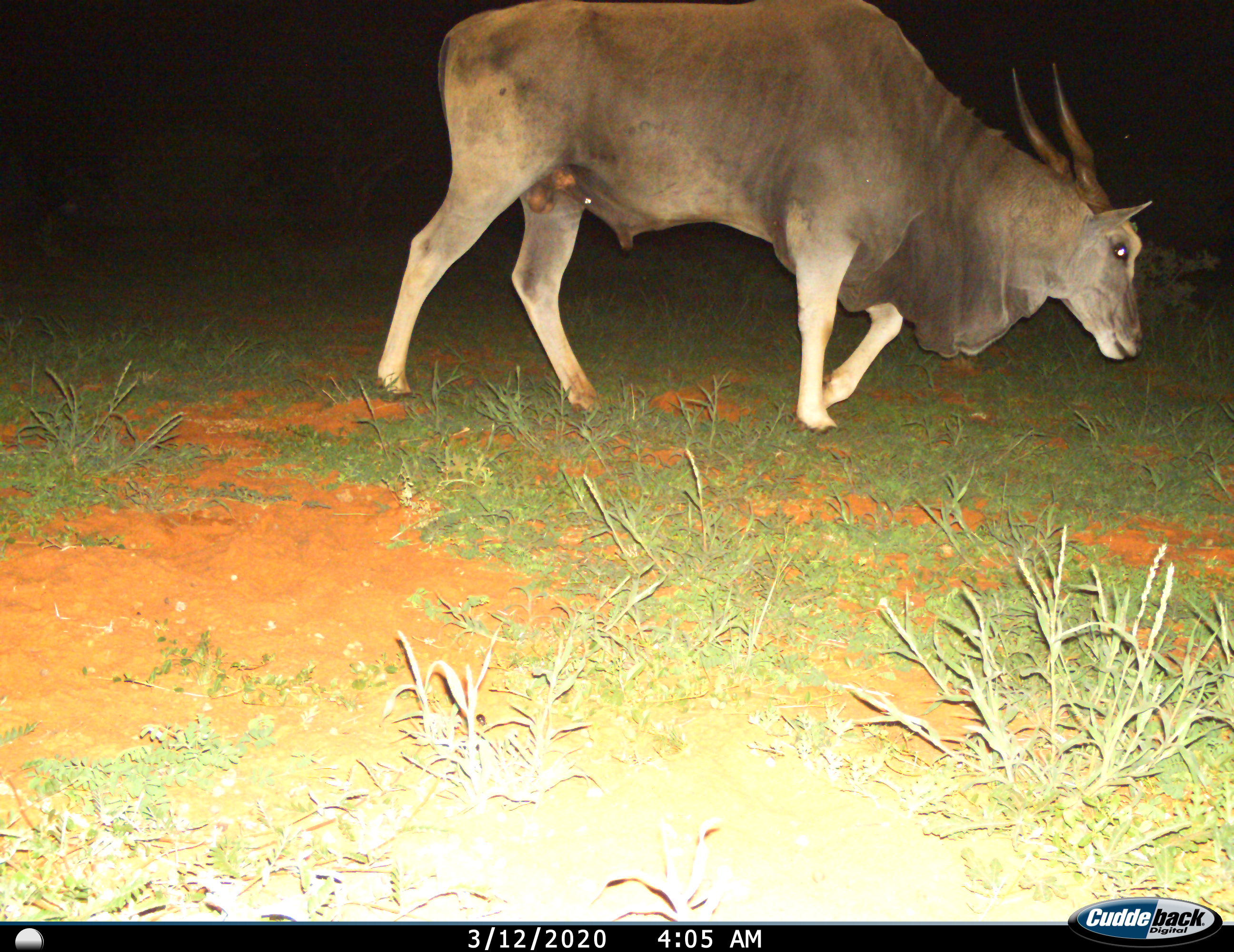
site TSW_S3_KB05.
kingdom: Animalia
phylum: Chordata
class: Mammalia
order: Artiodactyla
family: Bovidae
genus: Tragelaphus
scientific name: Tragelaphus oryx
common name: eland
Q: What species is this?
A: Eland (Tragelaphus oryx).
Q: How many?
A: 1.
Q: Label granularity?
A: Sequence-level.